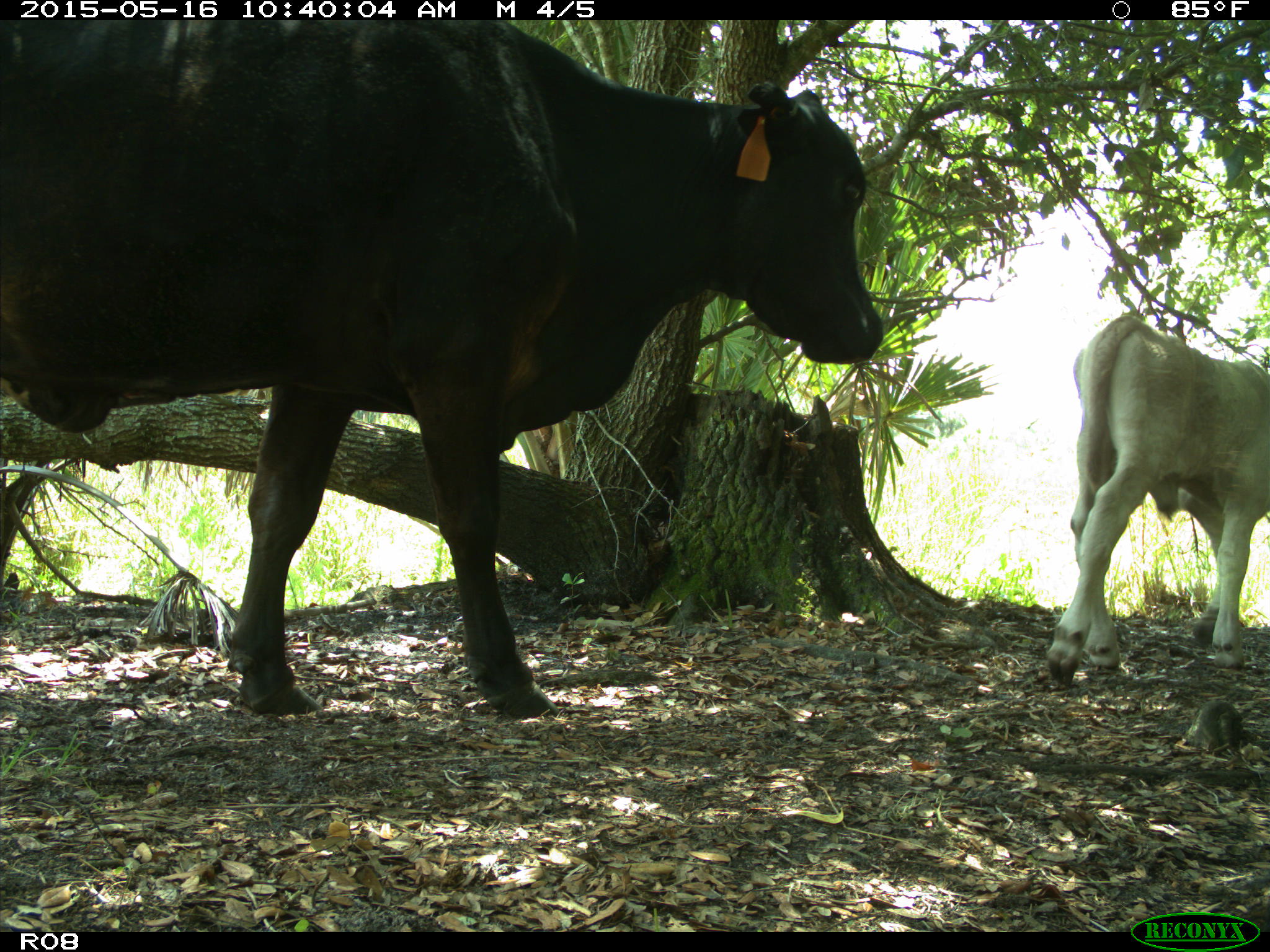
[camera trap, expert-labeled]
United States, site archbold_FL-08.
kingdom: Animalia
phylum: Chordata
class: Mammalia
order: Artiodactyla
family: Bovidae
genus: Bos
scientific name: Bos taurus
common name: domestic cow